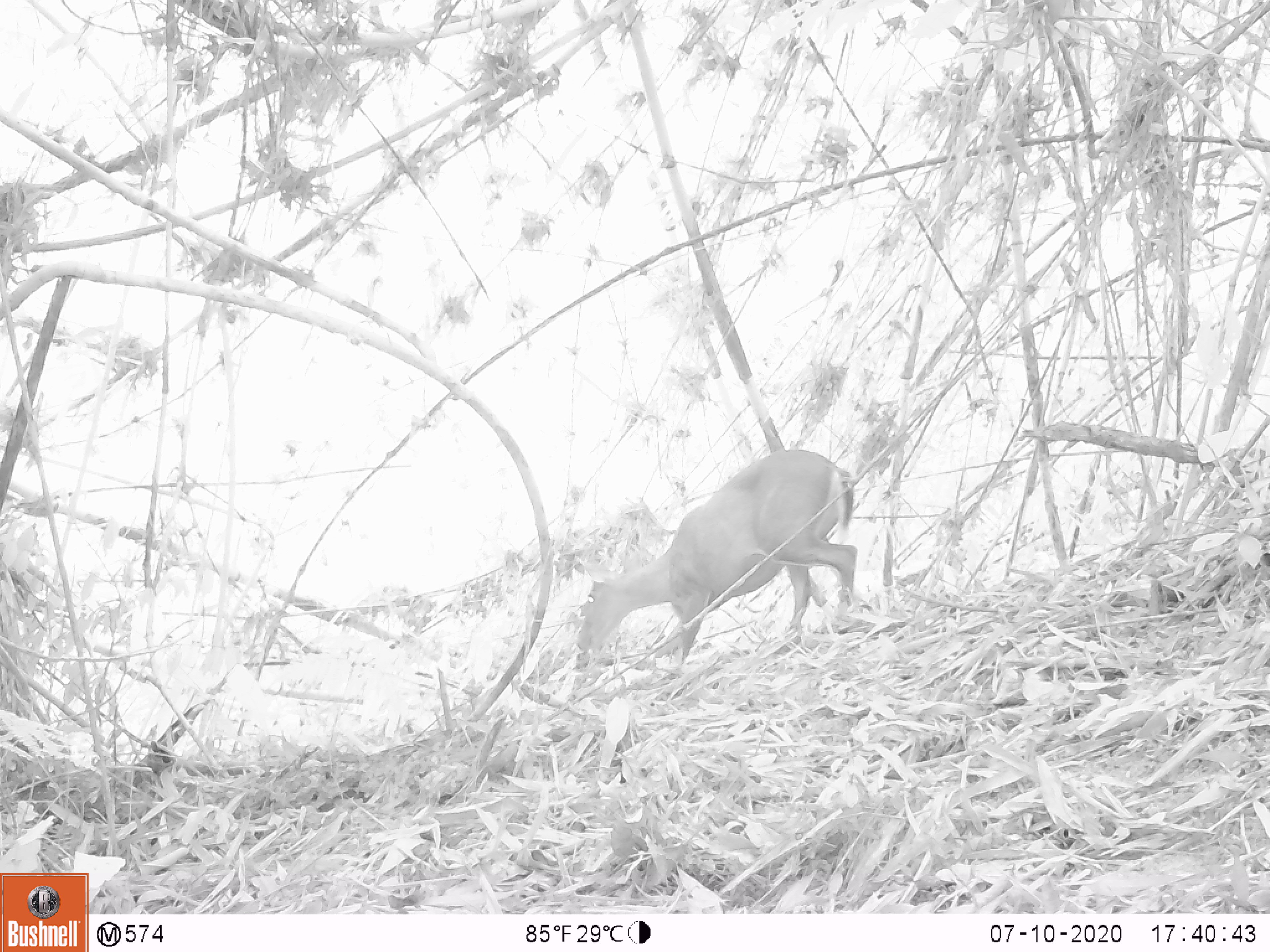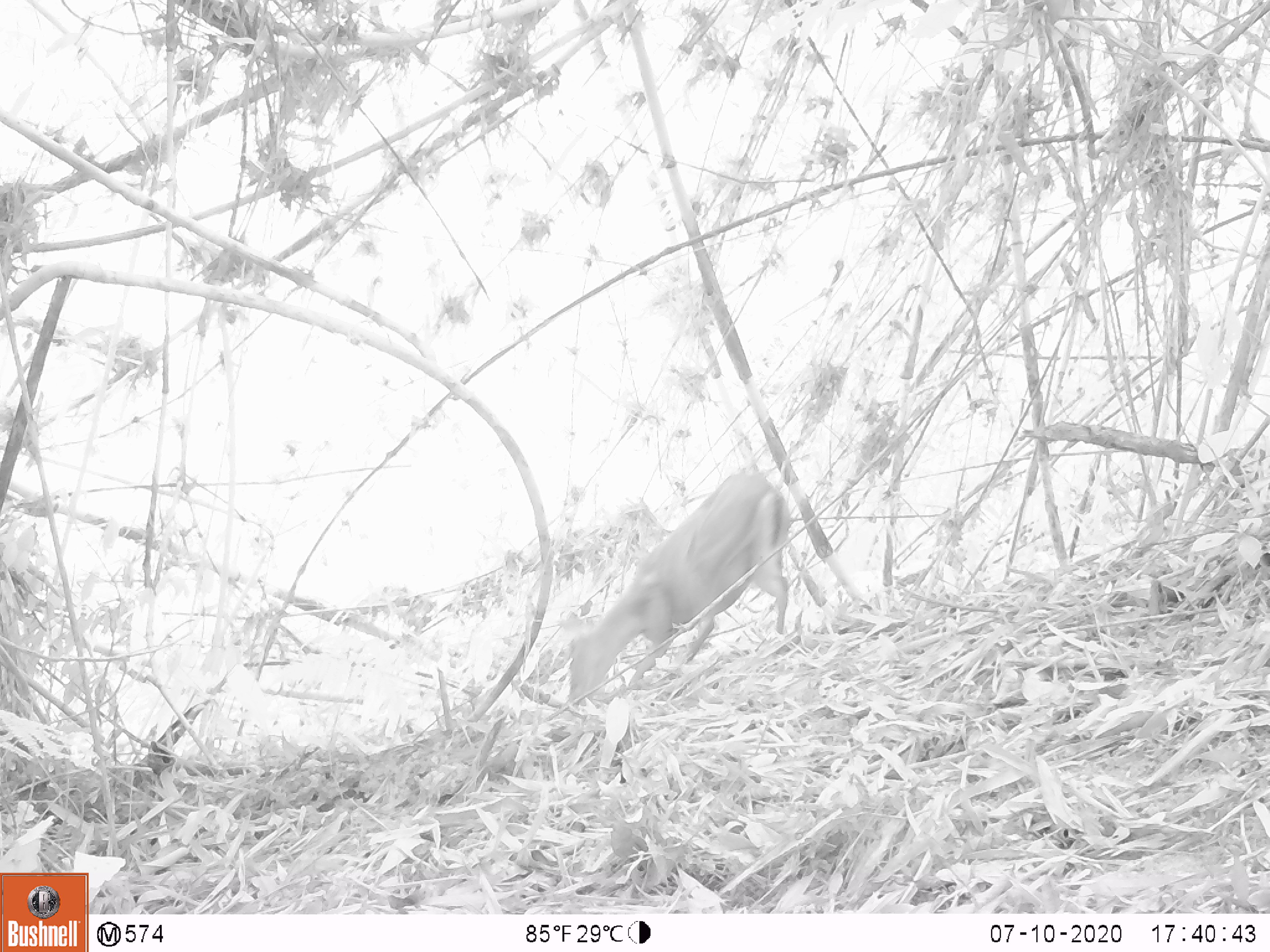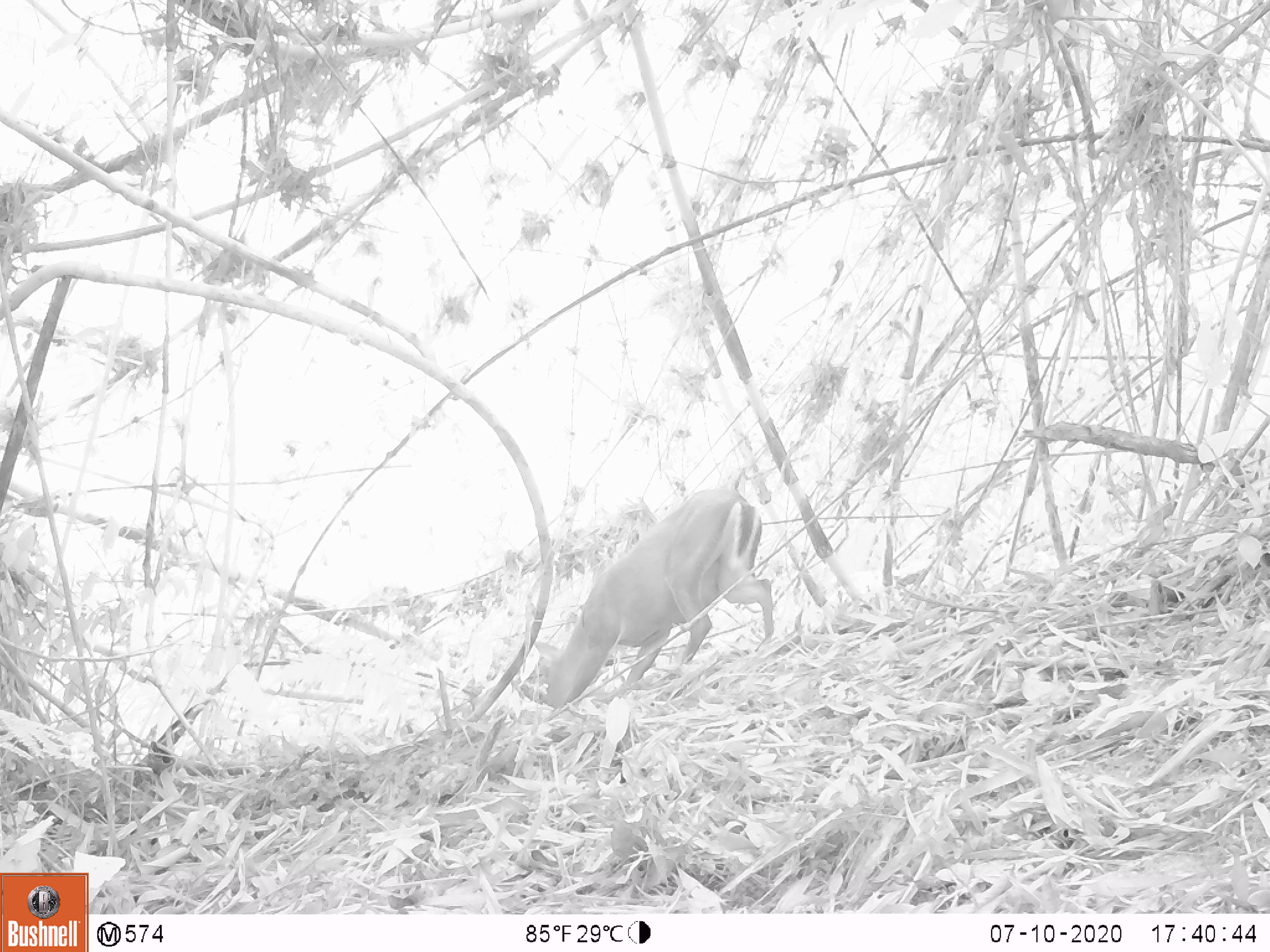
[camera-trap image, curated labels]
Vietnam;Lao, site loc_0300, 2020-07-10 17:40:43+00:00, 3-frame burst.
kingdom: Animalia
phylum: Chordata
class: Mammalia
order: Artiodactyla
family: Cervidae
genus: Muntiacus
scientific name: Muntiacus rooseveltorum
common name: roosevelt's muntjac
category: roosevelts muntjac group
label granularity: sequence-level